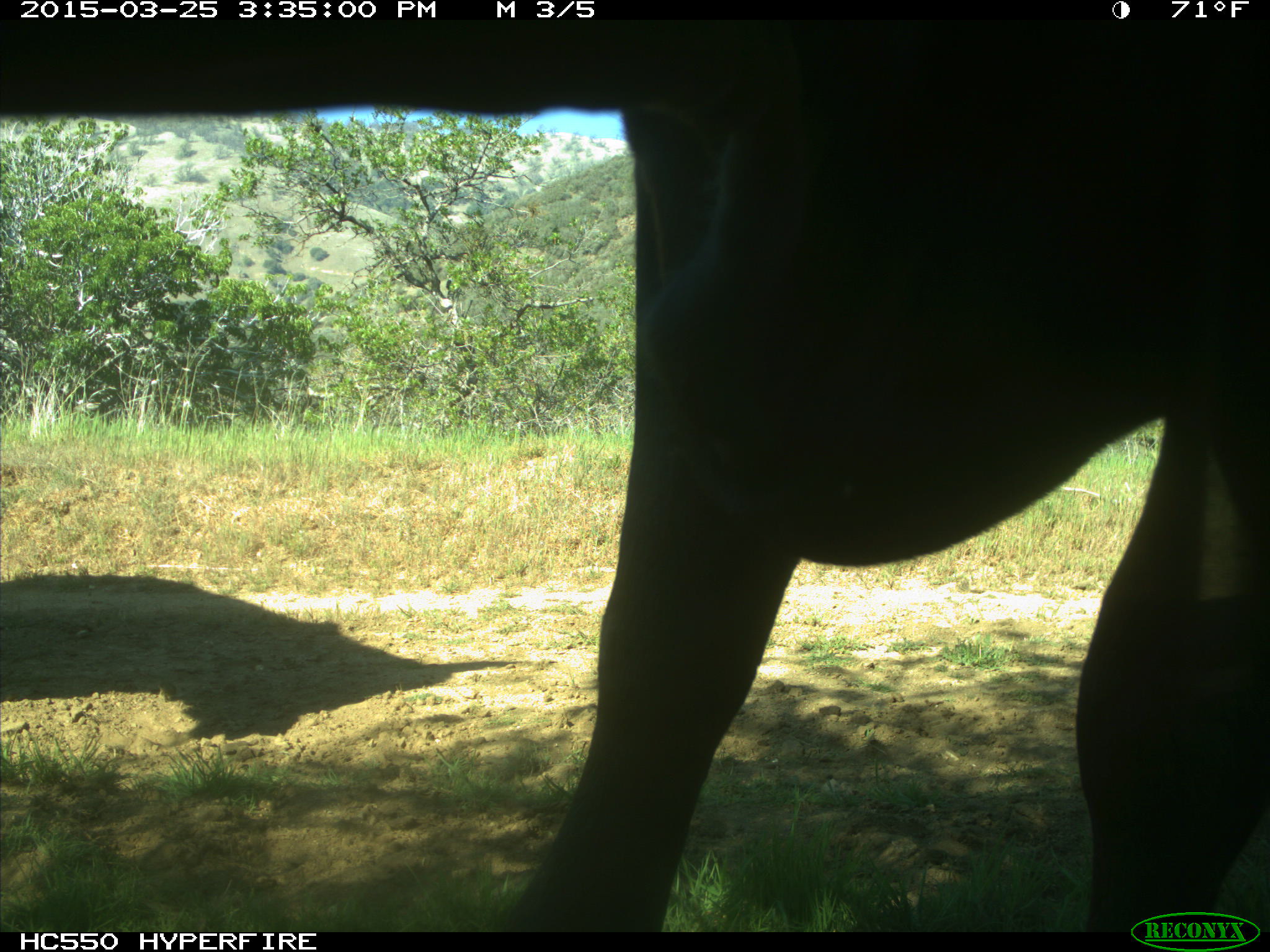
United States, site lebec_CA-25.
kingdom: Animalia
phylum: Chordata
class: Mammalia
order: Artiodactyla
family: Bovidae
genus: Bos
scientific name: Bos taurus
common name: domestic cow